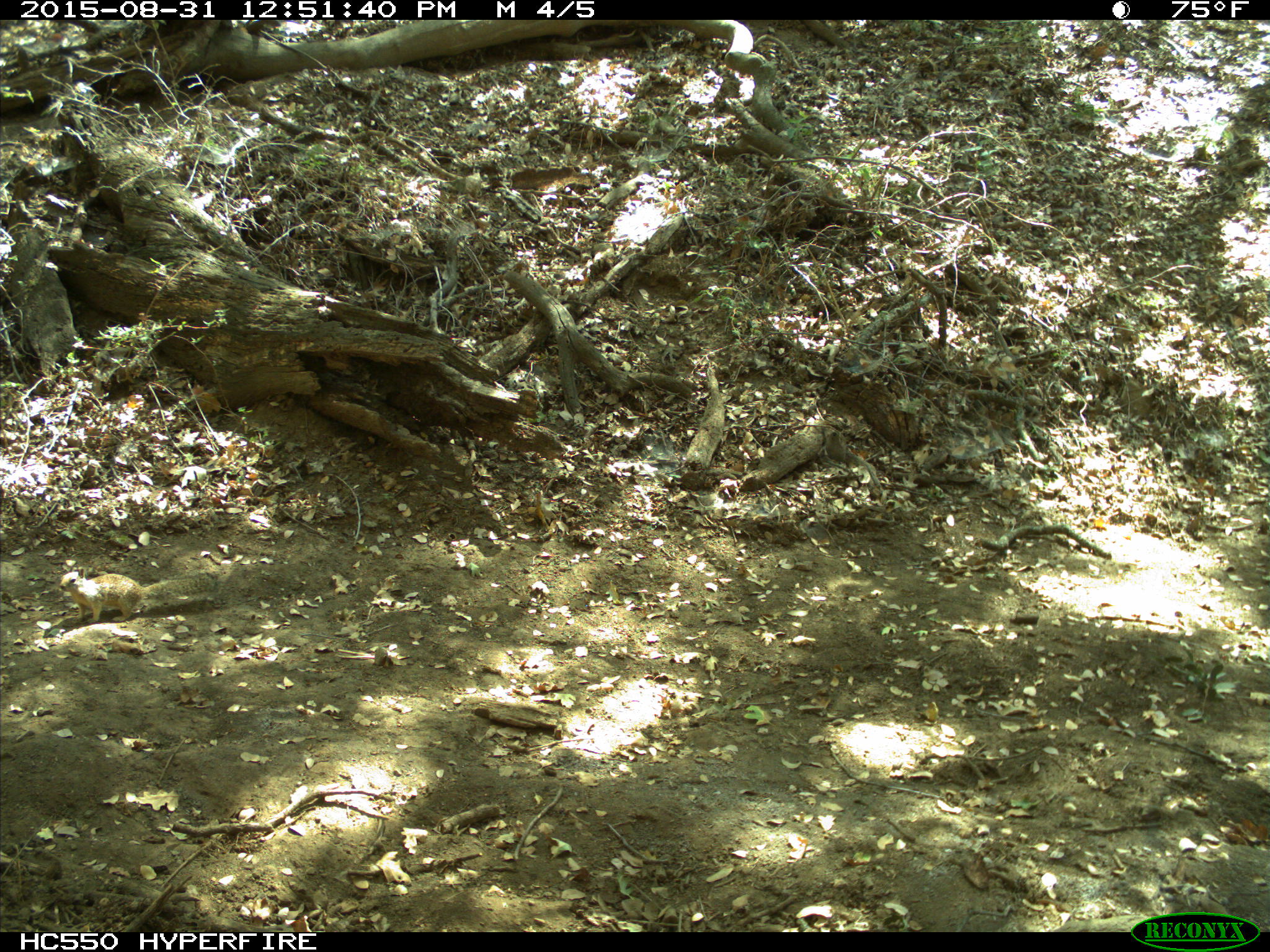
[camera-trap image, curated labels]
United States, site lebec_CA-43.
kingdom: Animalia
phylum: Chordata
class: Mammalia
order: Rodentia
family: Sciuridae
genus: Otospermophilus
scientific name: Otospermophilus beecheyi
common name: california ground squirrel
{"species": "Otospermophilus beecheyi (california ground squirrel)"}